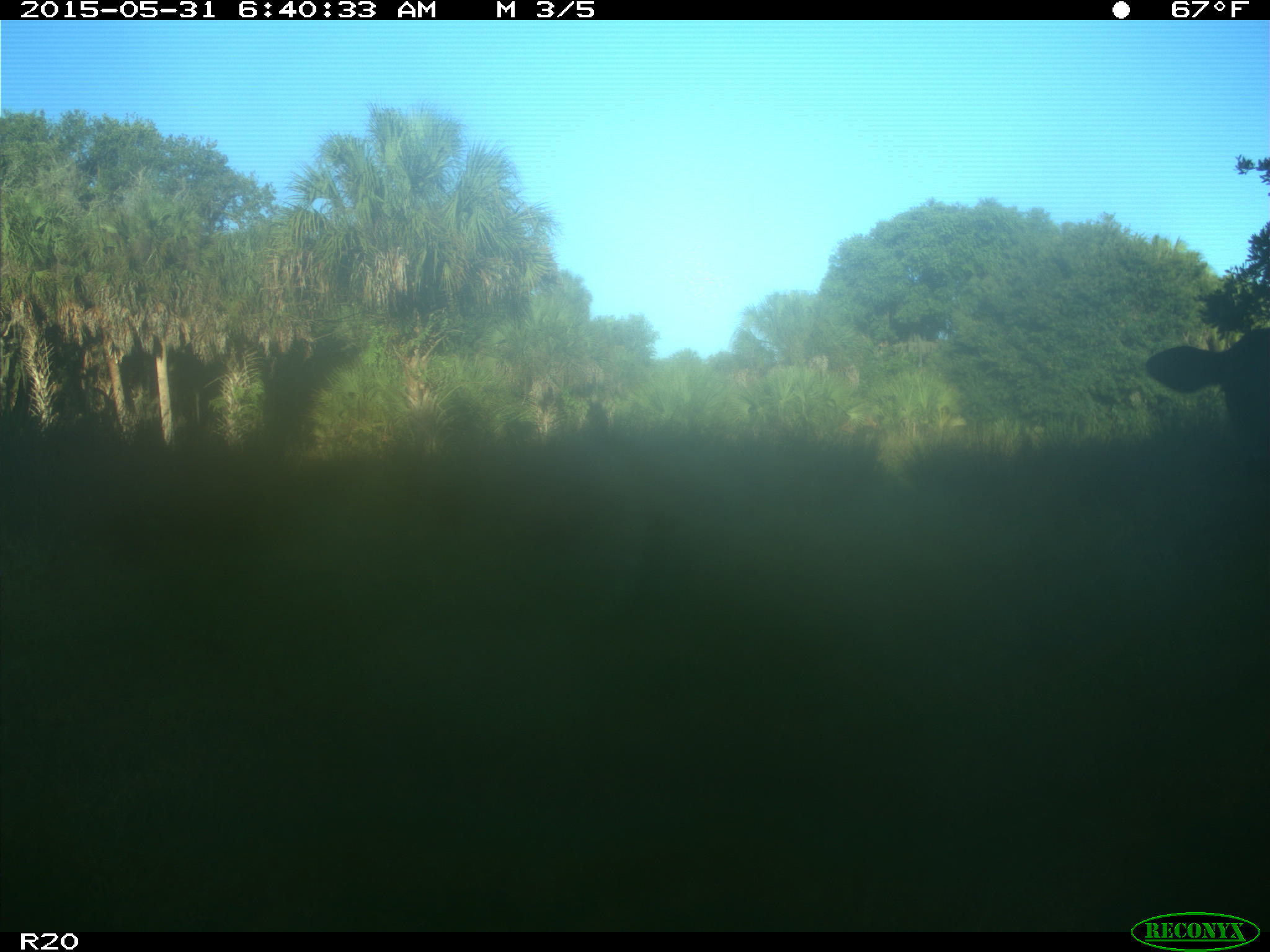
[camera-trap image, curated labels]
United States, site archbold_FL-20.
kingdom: Animalia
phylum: Chordata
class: Mammalia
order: Artiodactyla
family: Bovidae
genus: Bos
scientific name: Bos taurus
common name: domestic cow